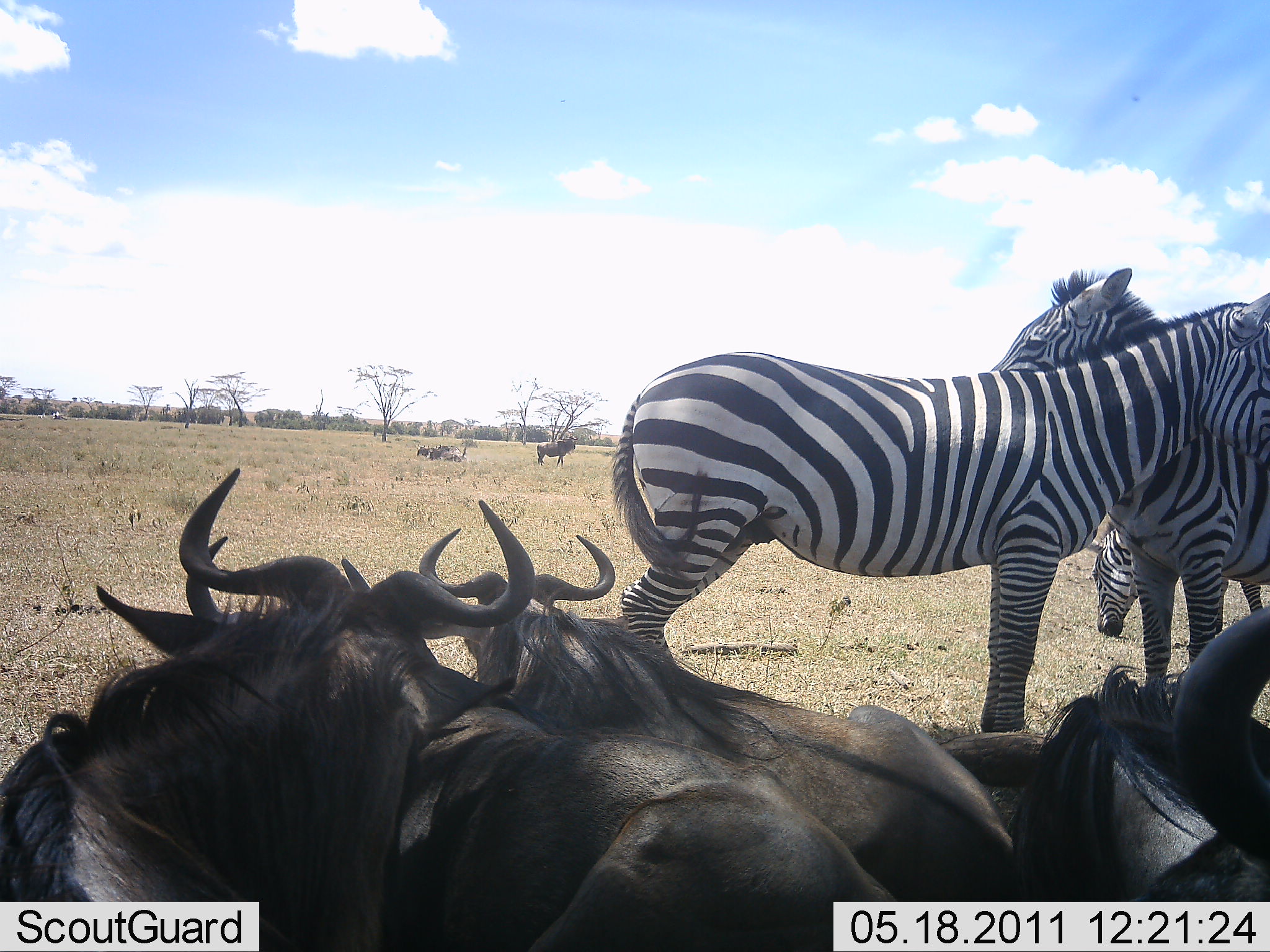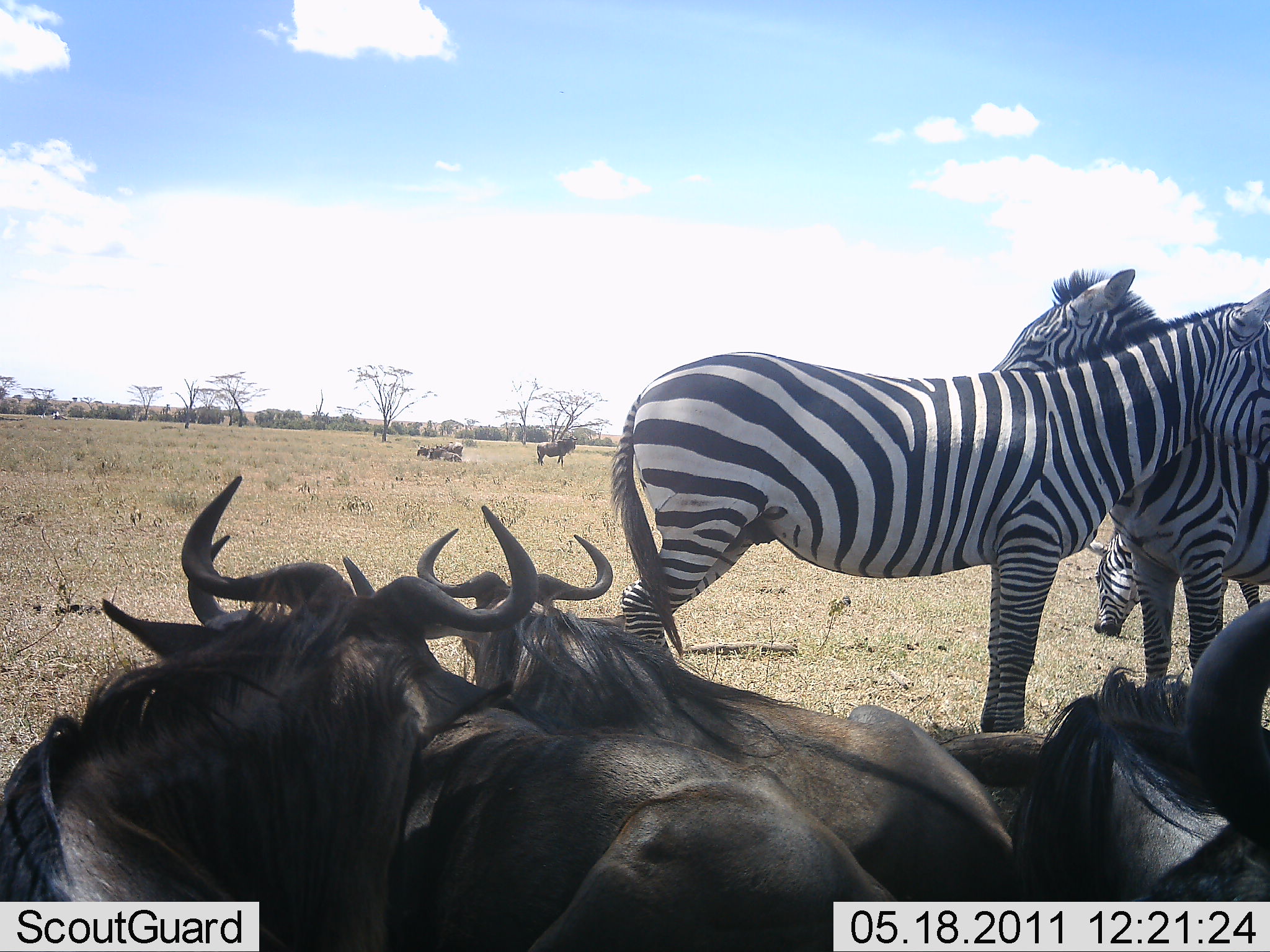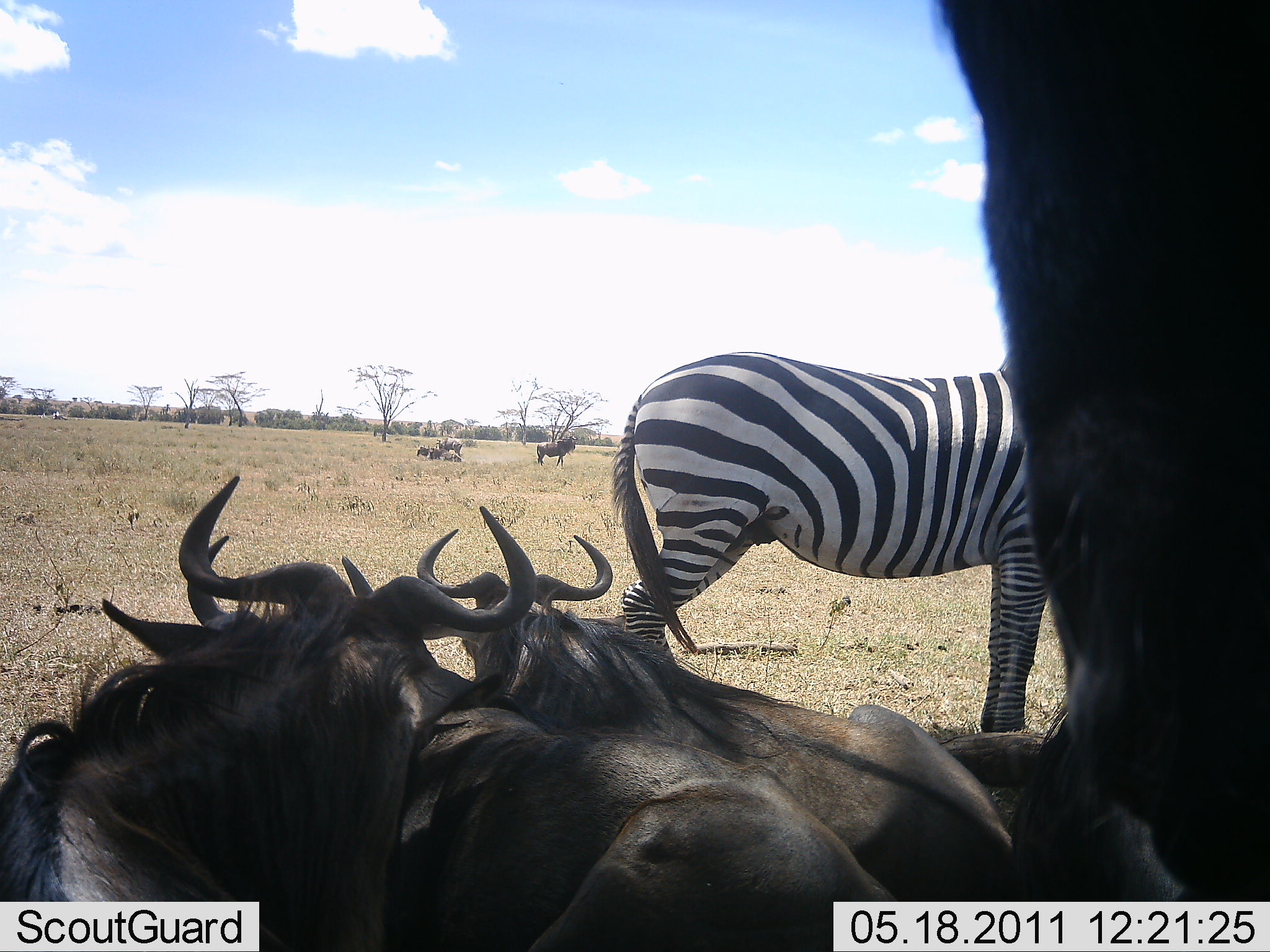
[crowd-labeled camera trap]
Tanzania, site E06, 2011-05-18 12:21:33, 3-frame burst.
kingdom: Animalia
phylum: Chordata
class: Mammalia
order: Artiodactyla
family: Bovidae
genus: Connochaetes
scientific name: Connochaetes taurinus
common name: blue wildebeest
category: wildebeest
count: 5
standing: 45%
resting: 100%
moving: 27%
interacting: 0%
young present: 0%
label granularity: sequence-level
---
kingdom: Animalia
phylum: Chordata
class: Mammalia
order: Perissodactyla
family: Equidae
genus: Equus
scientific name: Equus quagga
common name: plains zebra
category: zebra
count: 3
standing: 100%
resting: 20%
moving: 0%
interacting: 10%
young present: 0%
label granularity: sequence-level